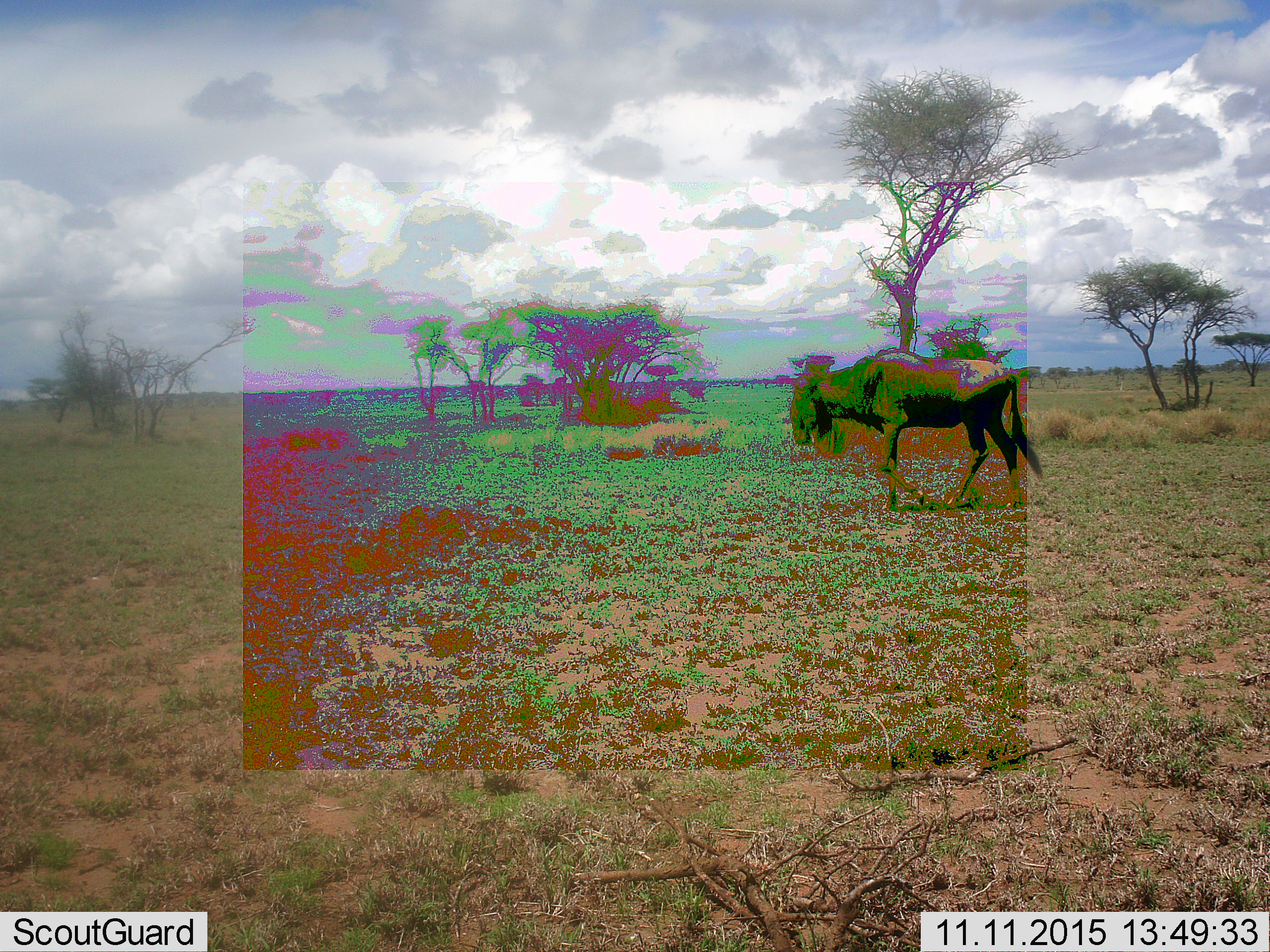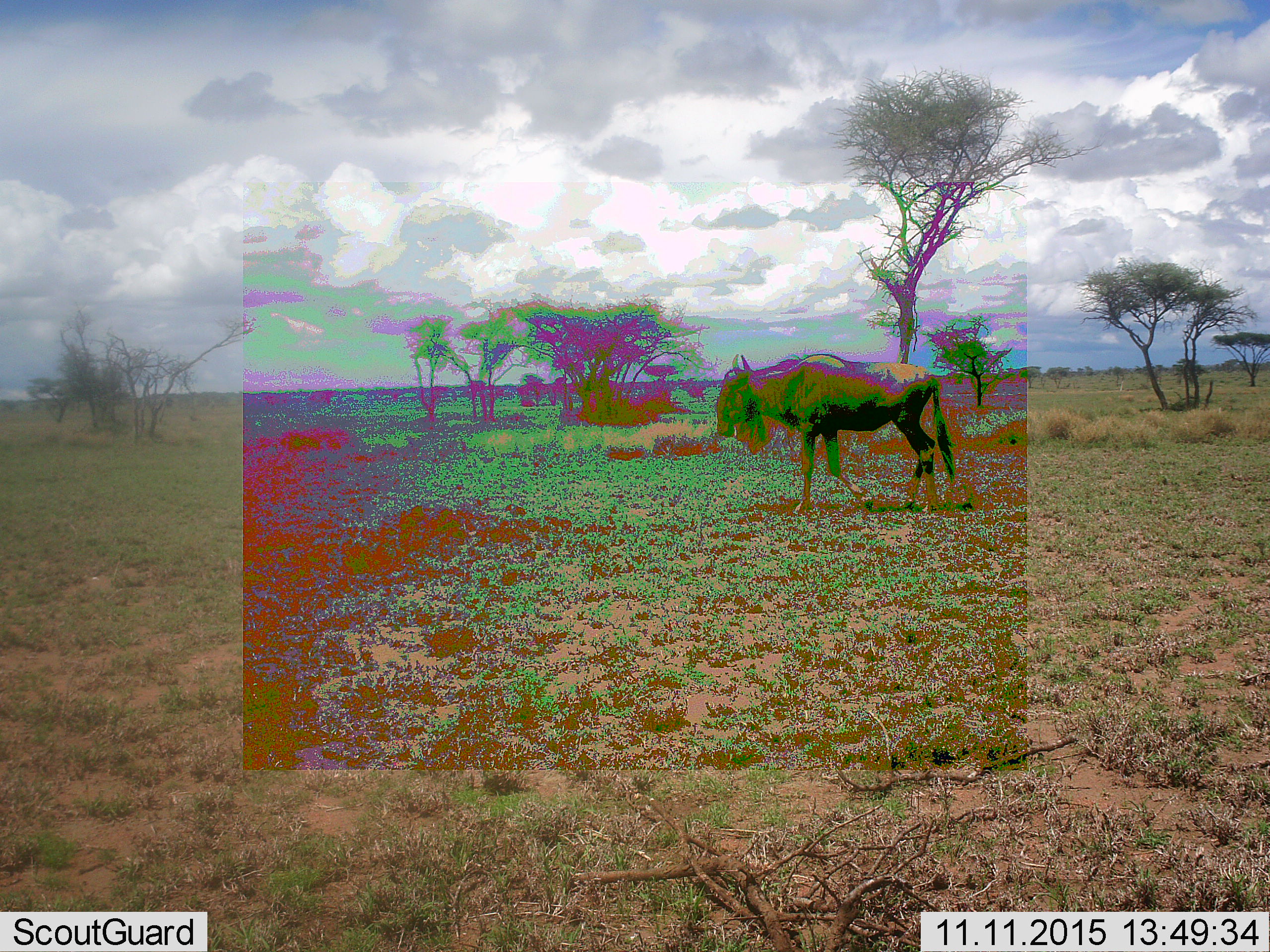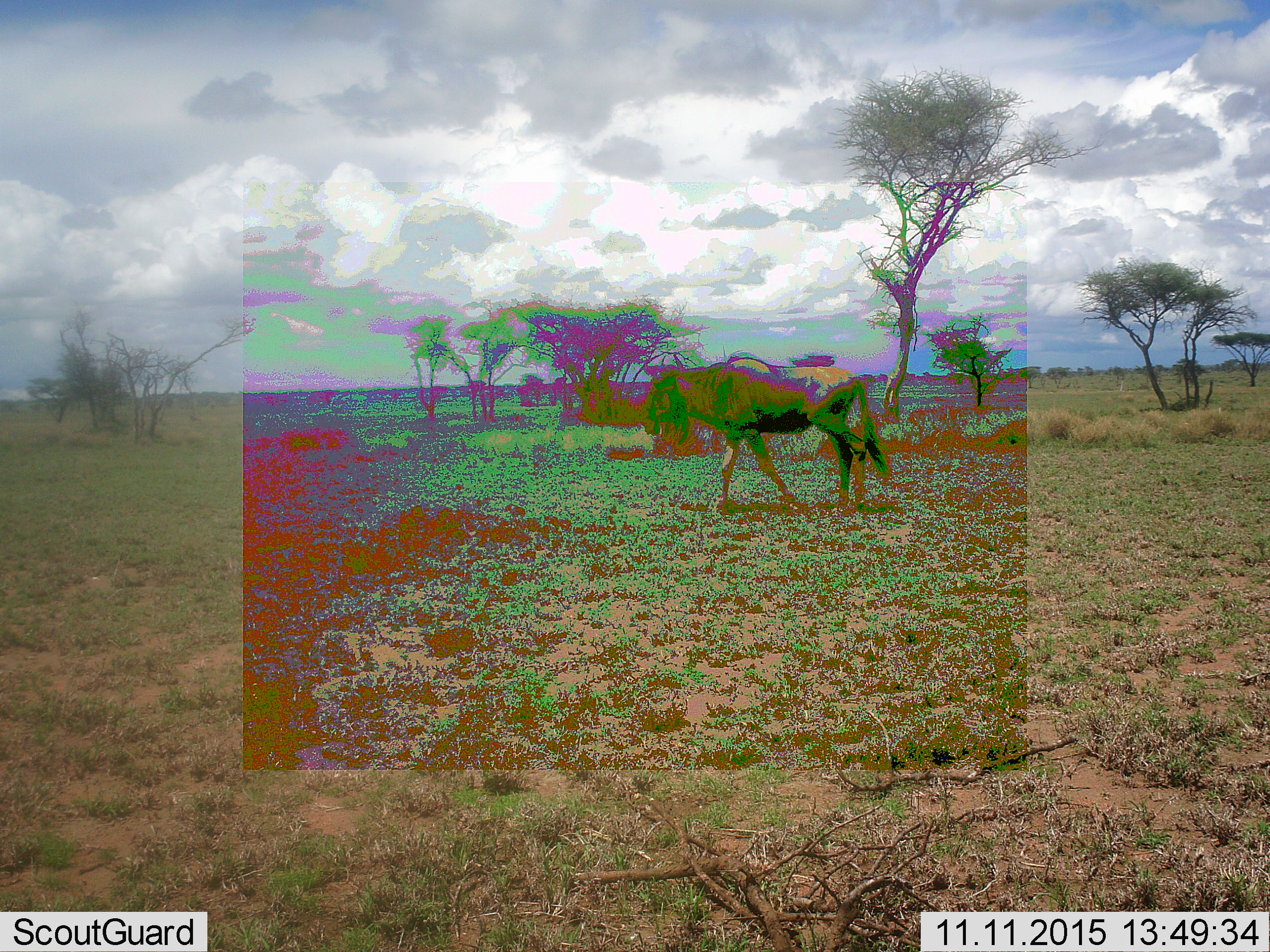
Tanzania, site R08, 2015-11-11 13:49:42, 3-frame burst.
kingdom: Animalia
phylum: Chordata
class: Mammalia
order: Artiodactyla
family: Bovidae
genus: Connochaetes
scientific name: Connochaetes taurinus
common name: blue wildebeest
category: wildebeest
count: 1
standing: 22%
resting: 11%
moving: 89%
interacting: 0%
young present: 0%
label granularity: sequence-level